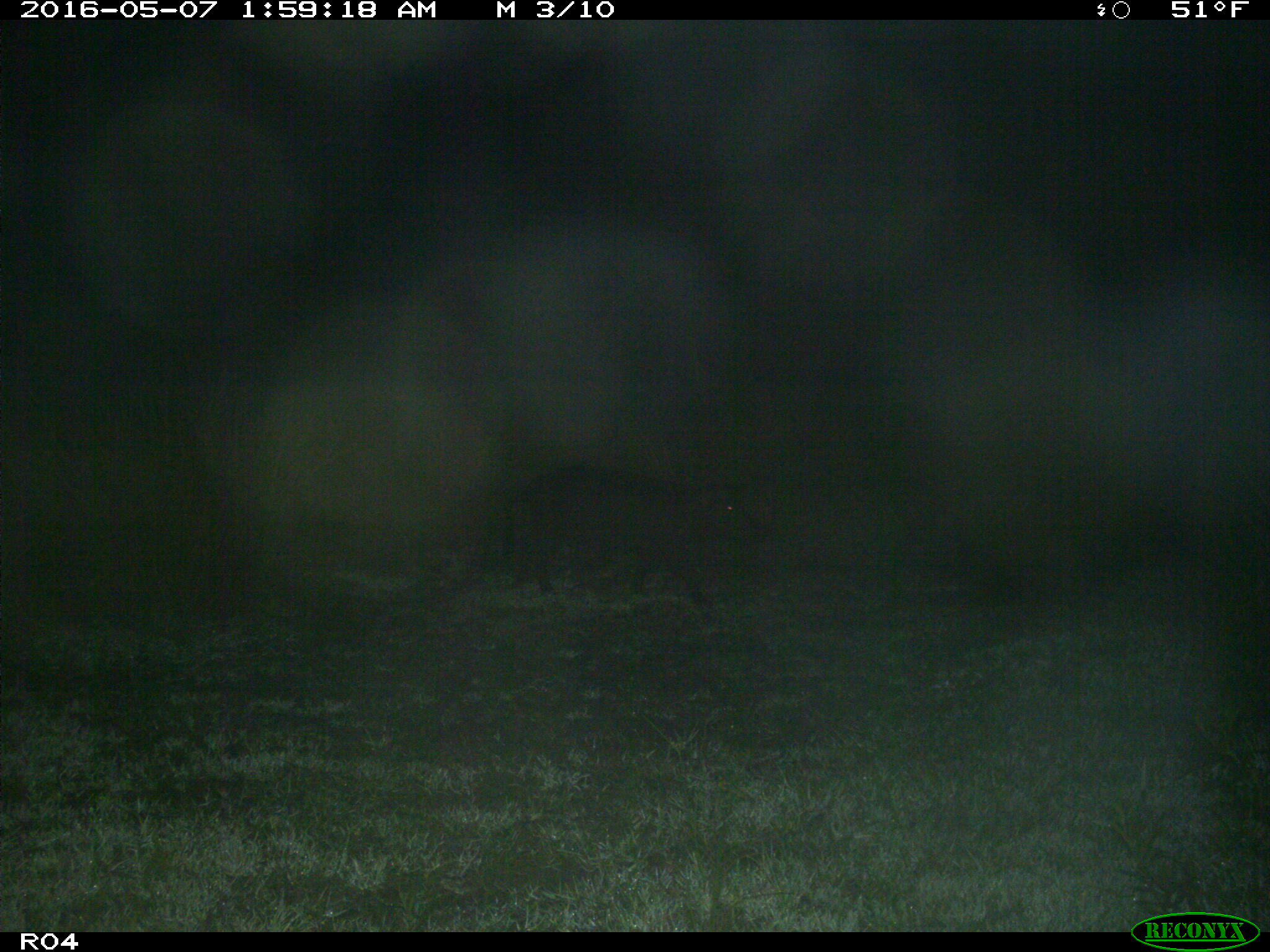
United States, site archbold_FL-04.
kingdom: Animalia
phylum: Chordata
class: Mammalia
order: Artiodactyla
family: Suidae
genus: Sus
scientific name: Sus scrofa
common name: wild boar